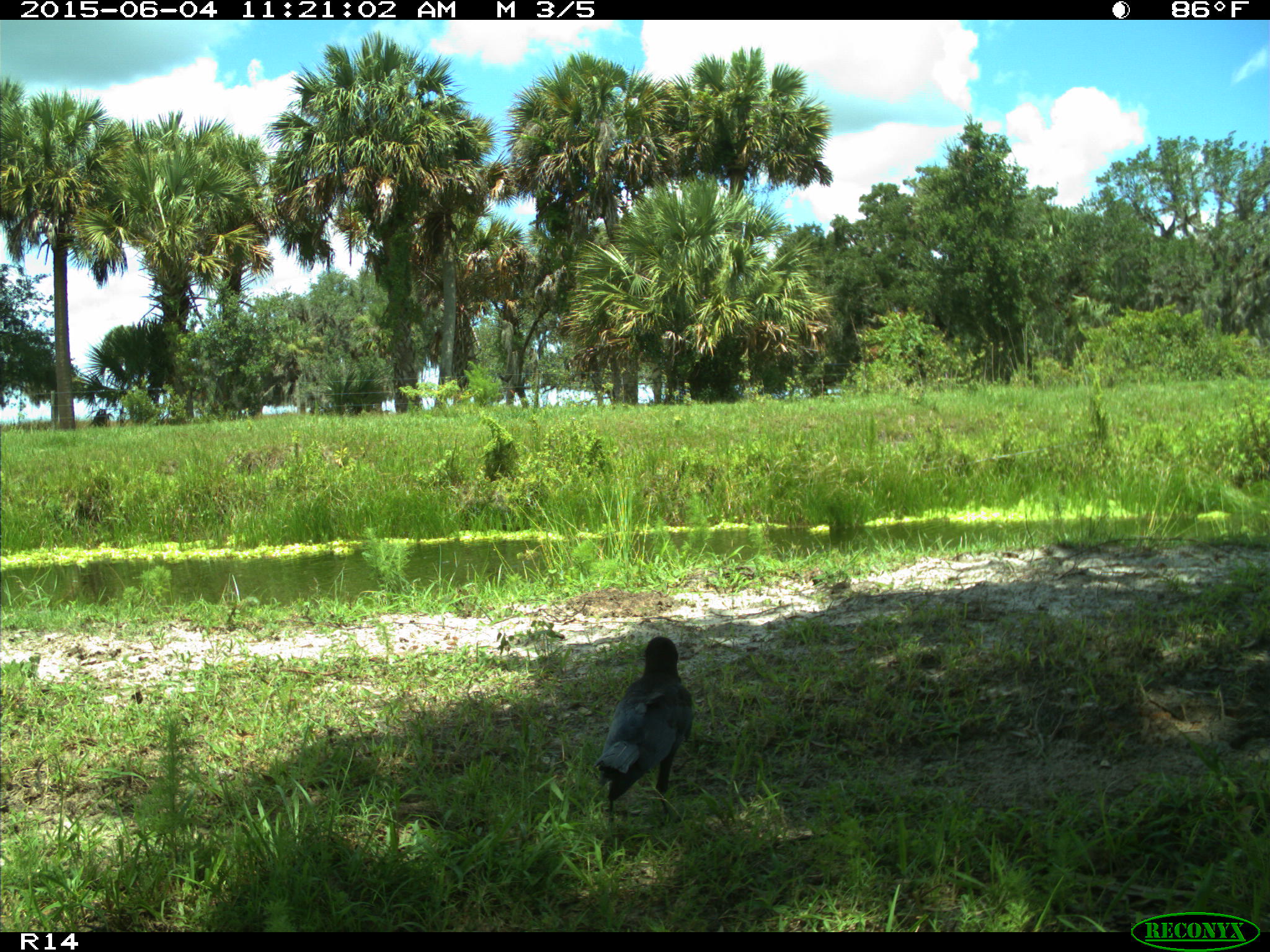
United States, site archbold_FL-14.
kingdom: Animalia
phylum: Chordata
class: Aves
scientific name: Aves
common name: birds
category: unidentified bird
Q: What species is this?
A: Unidentified bird (birds) (Aves).